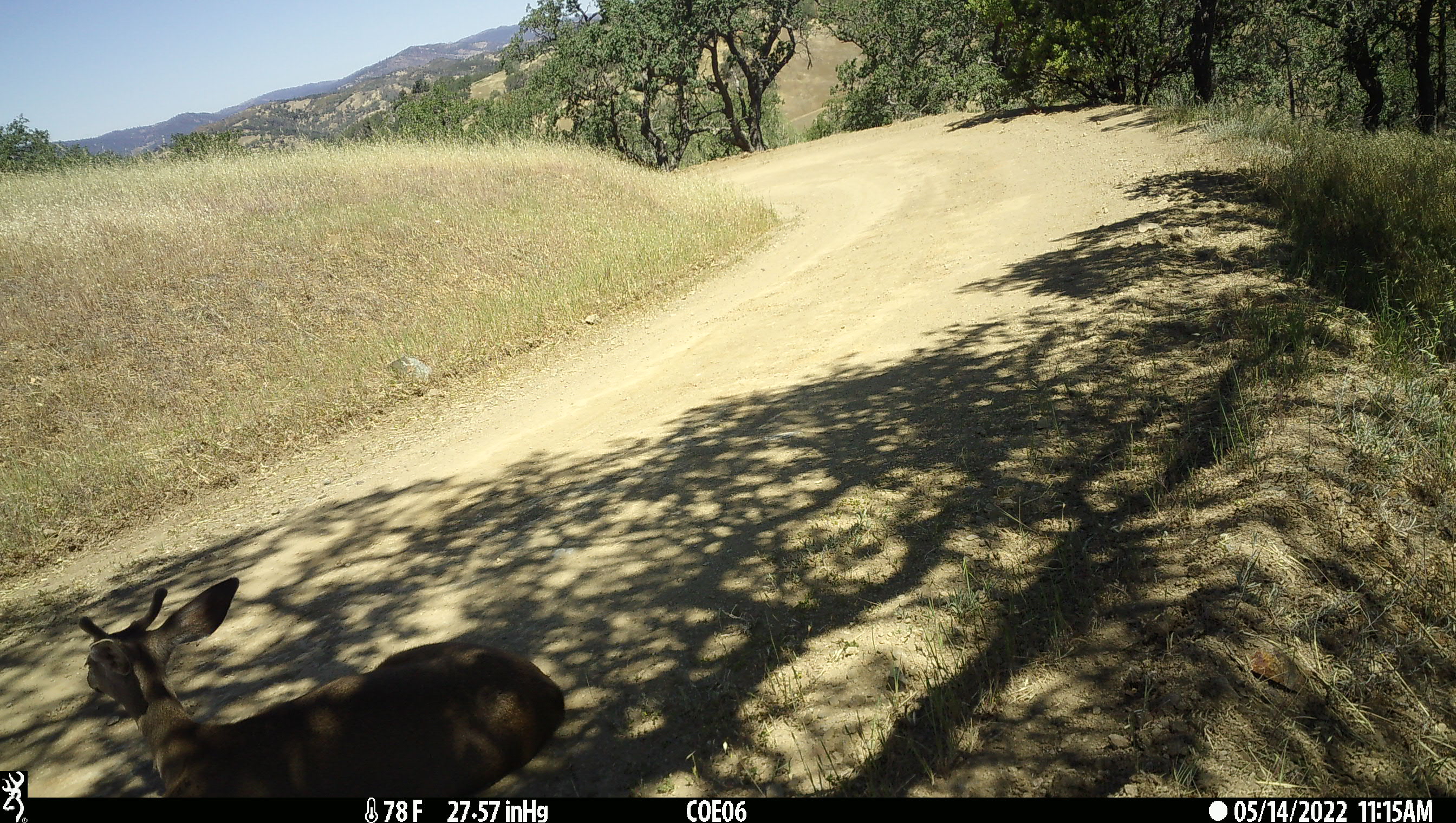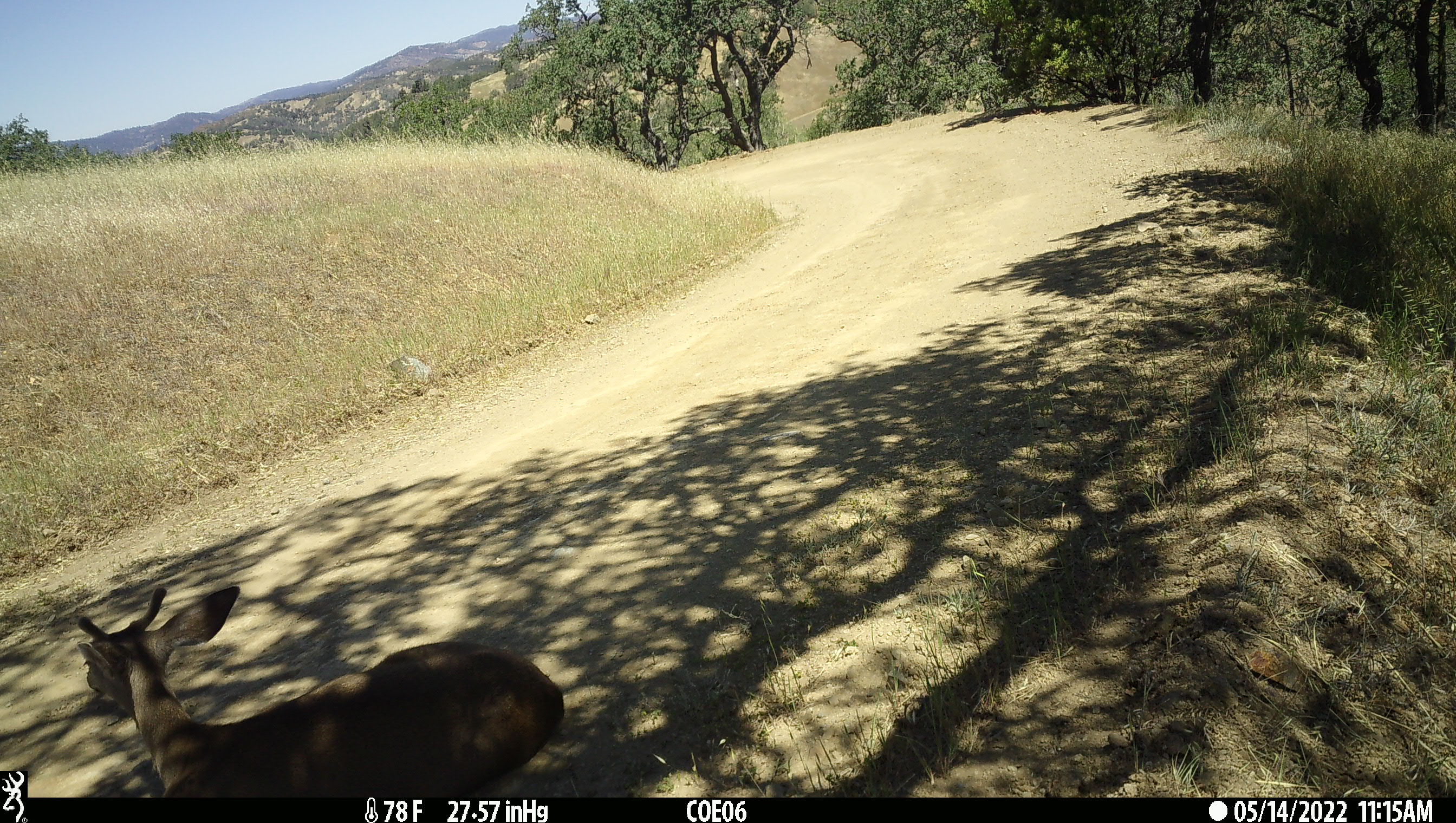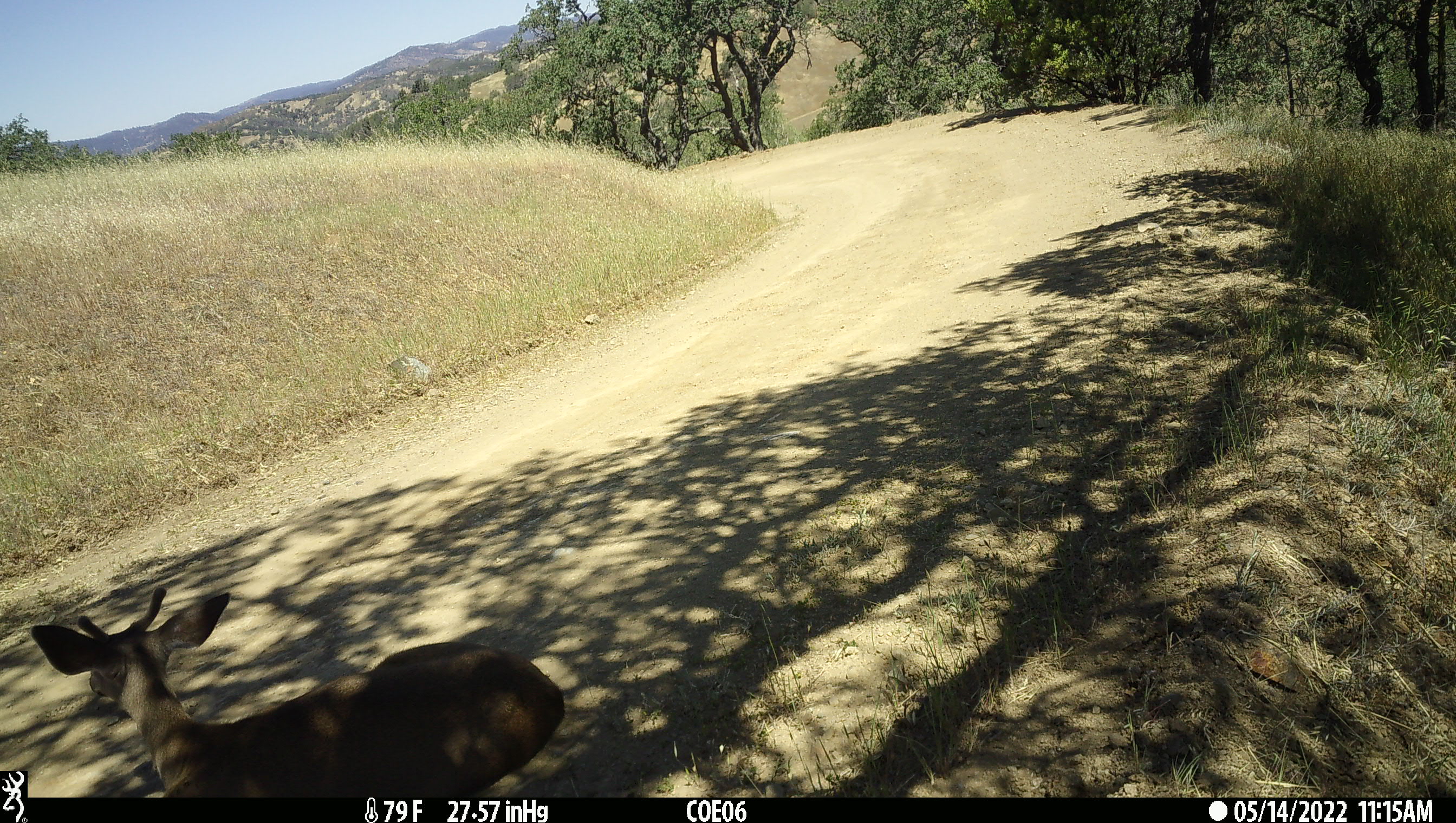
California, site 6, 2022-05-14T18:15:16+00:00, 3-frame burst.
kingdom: Animalia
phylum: Chordata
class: Mammalia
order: Artiodactyla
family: Cervidae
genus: Odocoileus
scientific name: Odocoileus hemionus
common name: mule deer